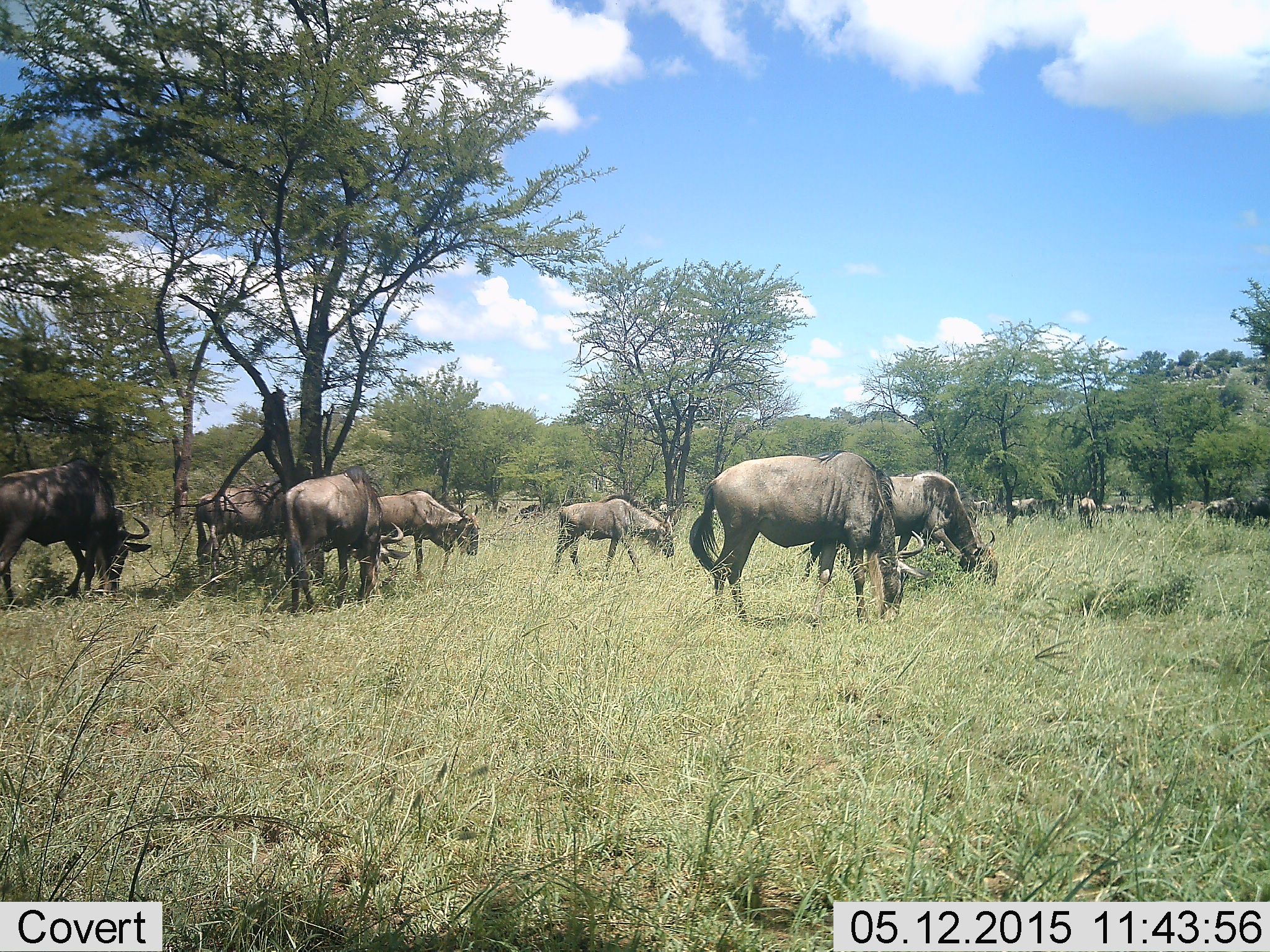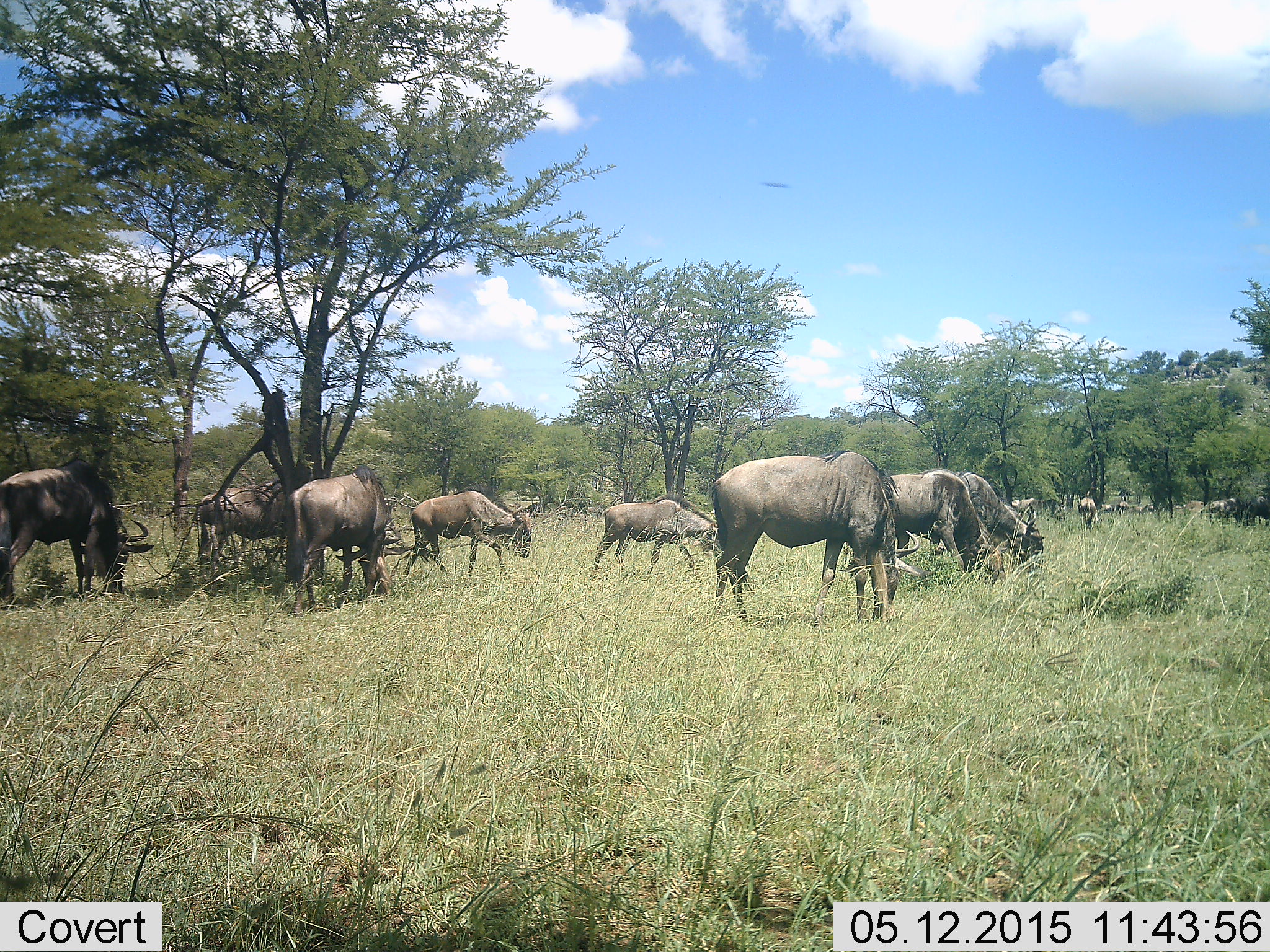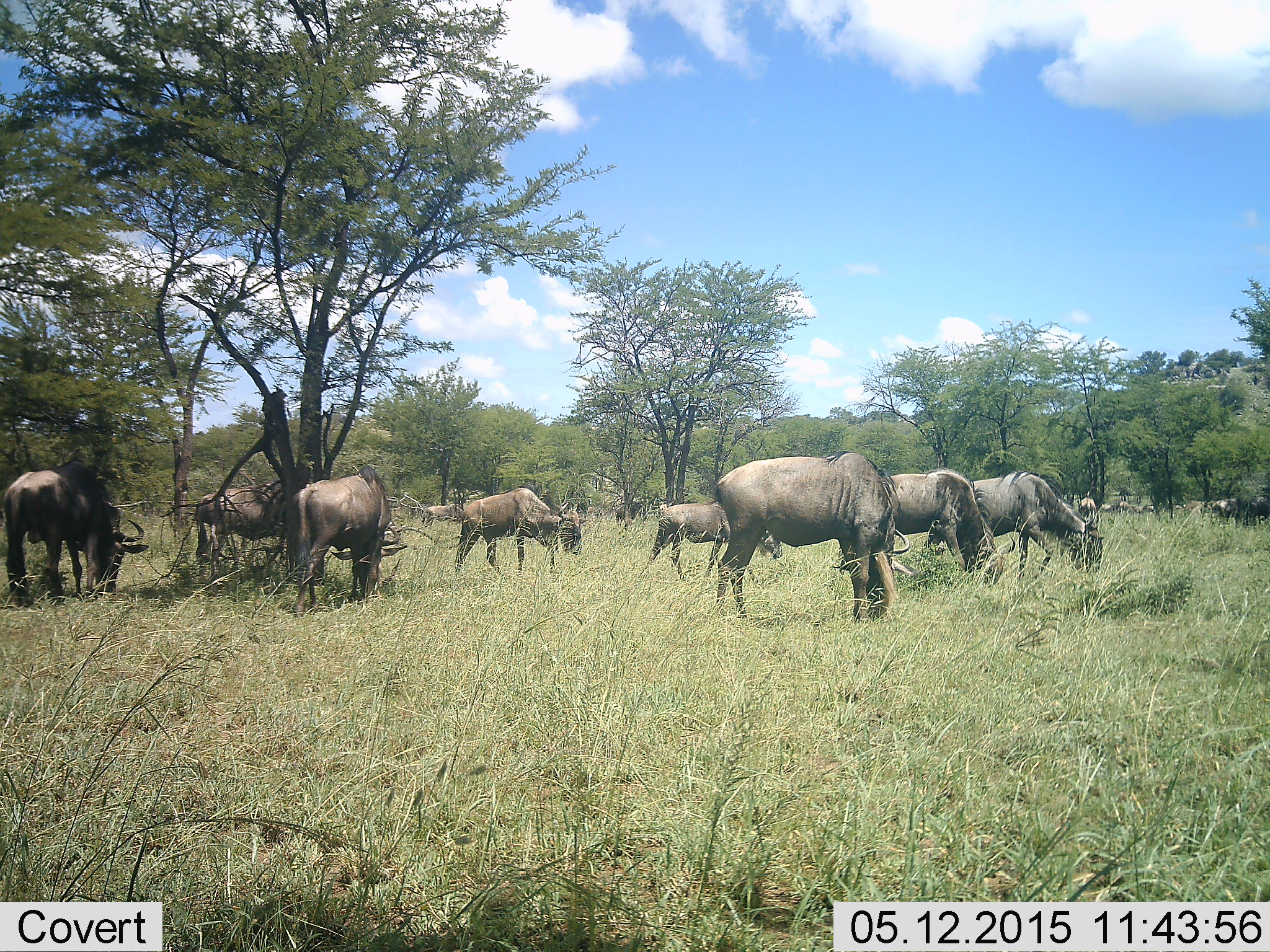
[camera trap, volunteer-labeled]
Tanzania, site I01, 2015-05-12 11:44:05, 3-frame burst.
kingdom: Animalia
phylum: Chordata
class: Mammalia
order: Artiodactyla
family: Bovidae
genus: Connochaetes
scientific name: Connochaetes taurinus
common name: blue wildebeest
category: wildebeest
Wildebeest (blue wildebeest) (Connochaetes taurinus), count 11-50. Behavior (volunteer vote fractions): standing 40%, resting 0%, moving 60%, interacting 0%. Young present (vote fraction): 0%. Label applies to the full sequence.